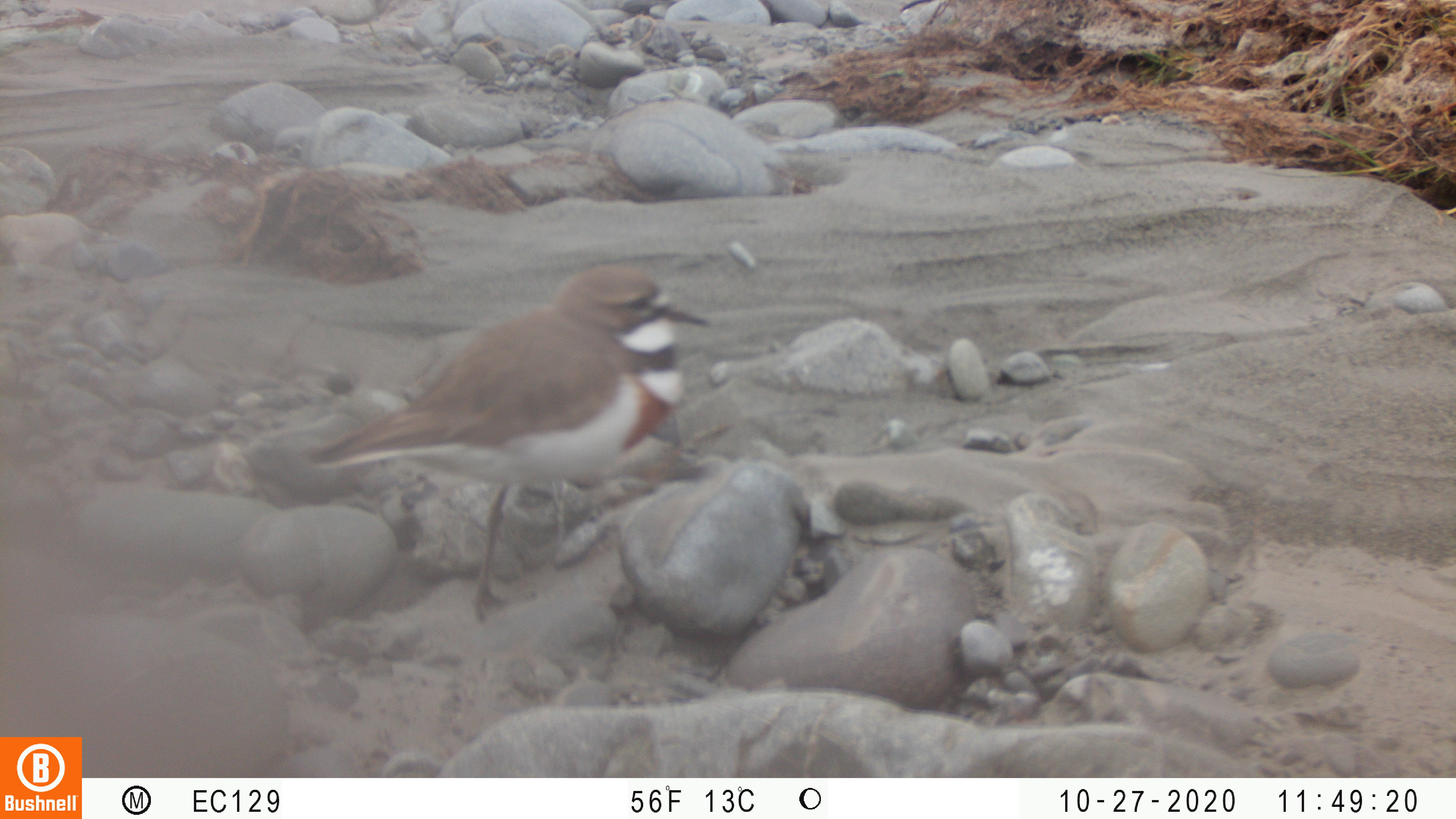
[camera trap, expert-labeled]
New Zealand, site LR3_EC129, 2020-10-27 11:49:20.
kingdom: Animalia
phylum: Chordata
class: Aves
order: Charadriiformes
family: Charadriidae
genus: Charadrius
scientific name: Charadrius bicinctus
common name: double-banded plover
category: banded dotterel